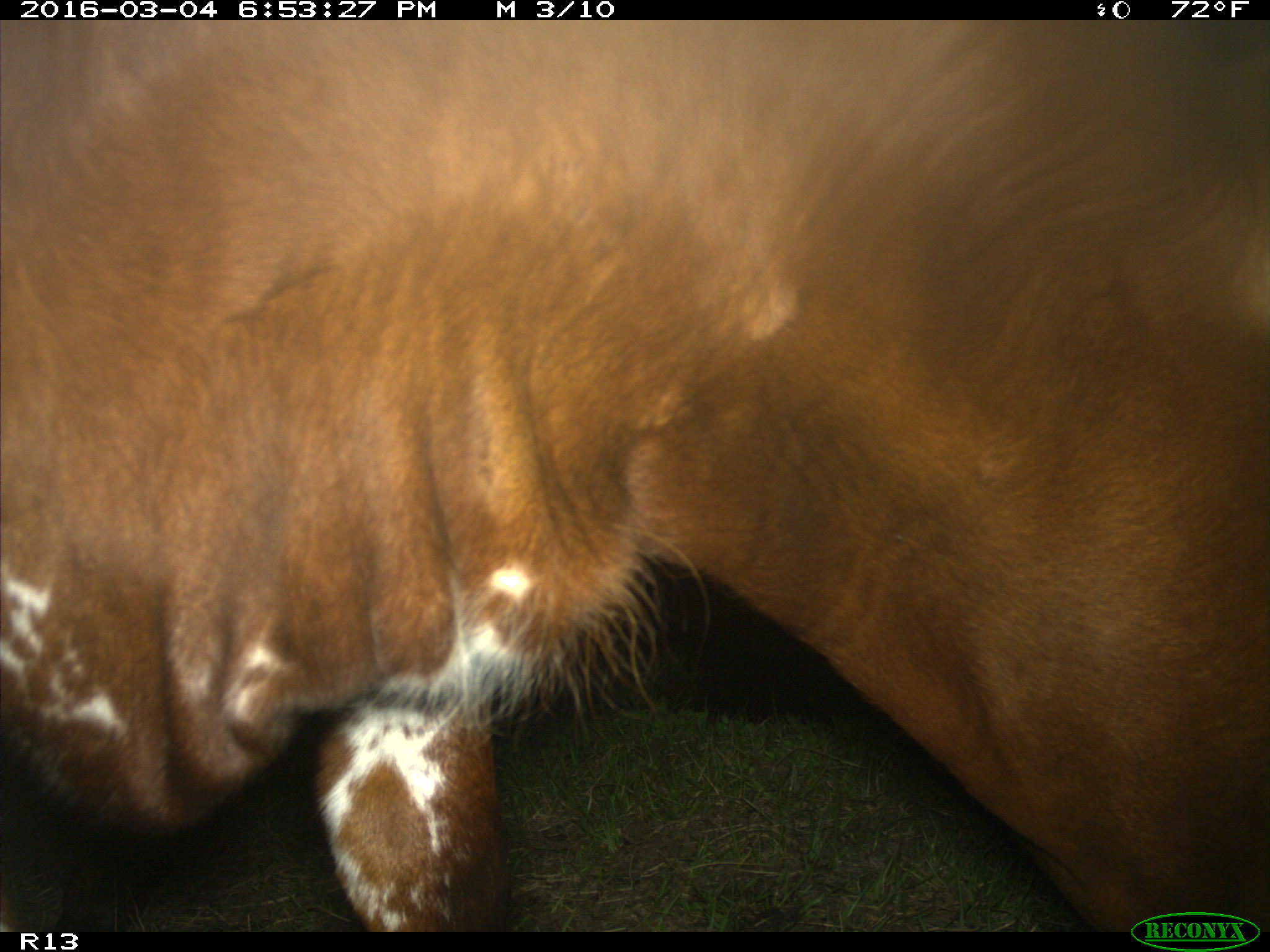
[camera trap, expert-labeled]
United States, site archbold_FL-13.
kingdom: Animalia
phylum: Chordata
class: Mammalia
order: Artiodactyla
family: Bovidae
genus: Bos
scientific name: Bos taurus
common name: domestic cow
Bos taurus (domestic cow).